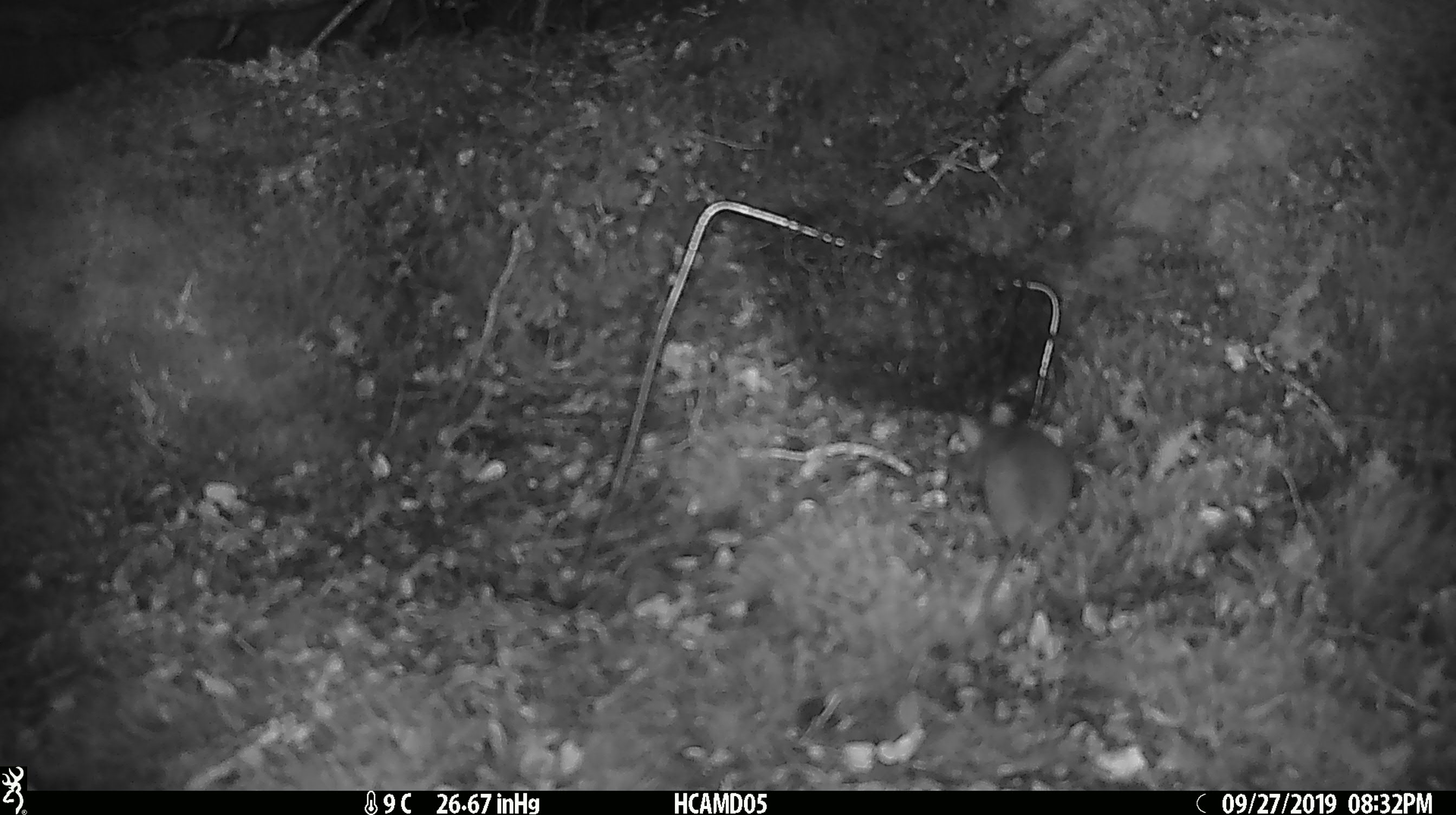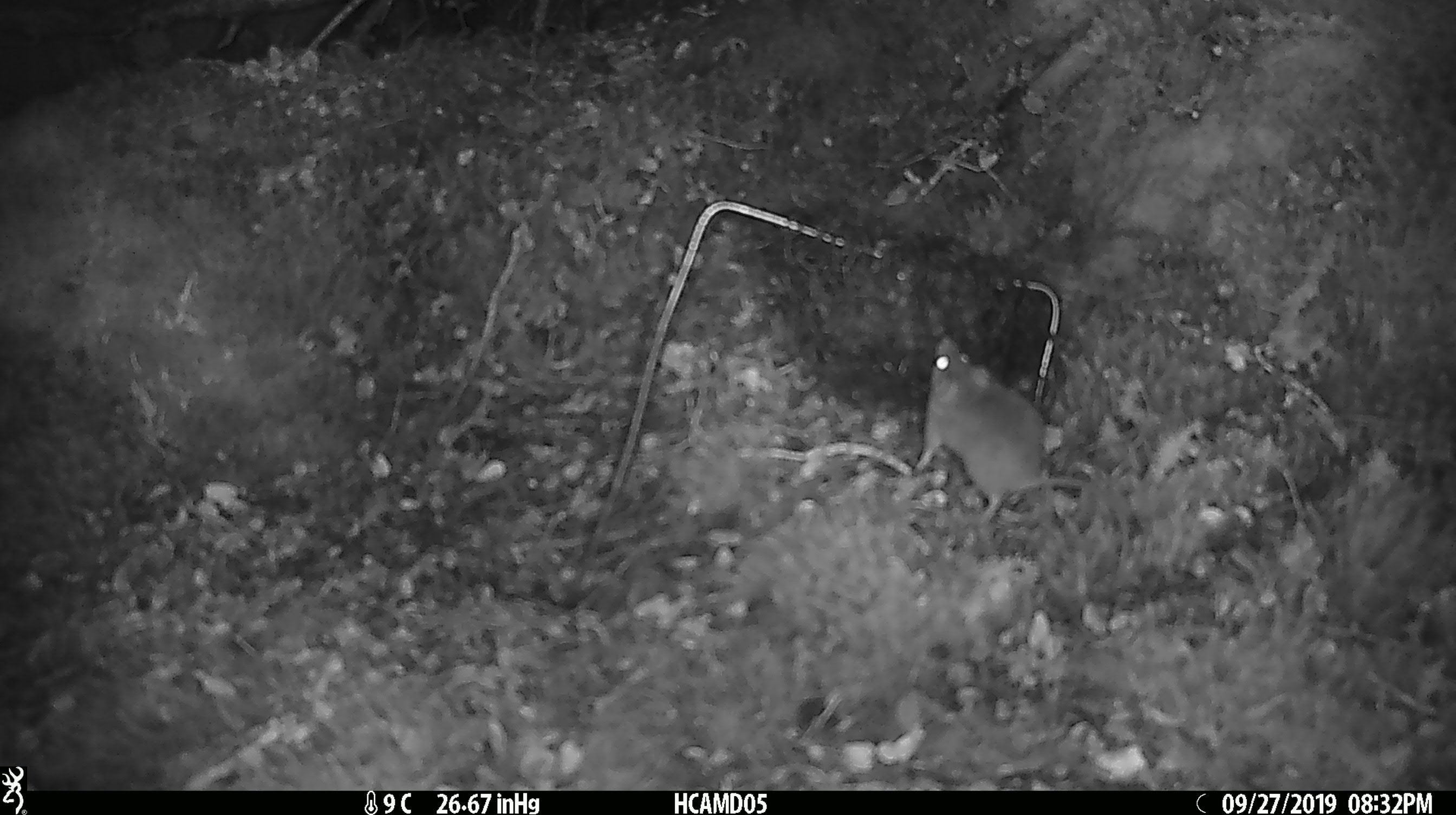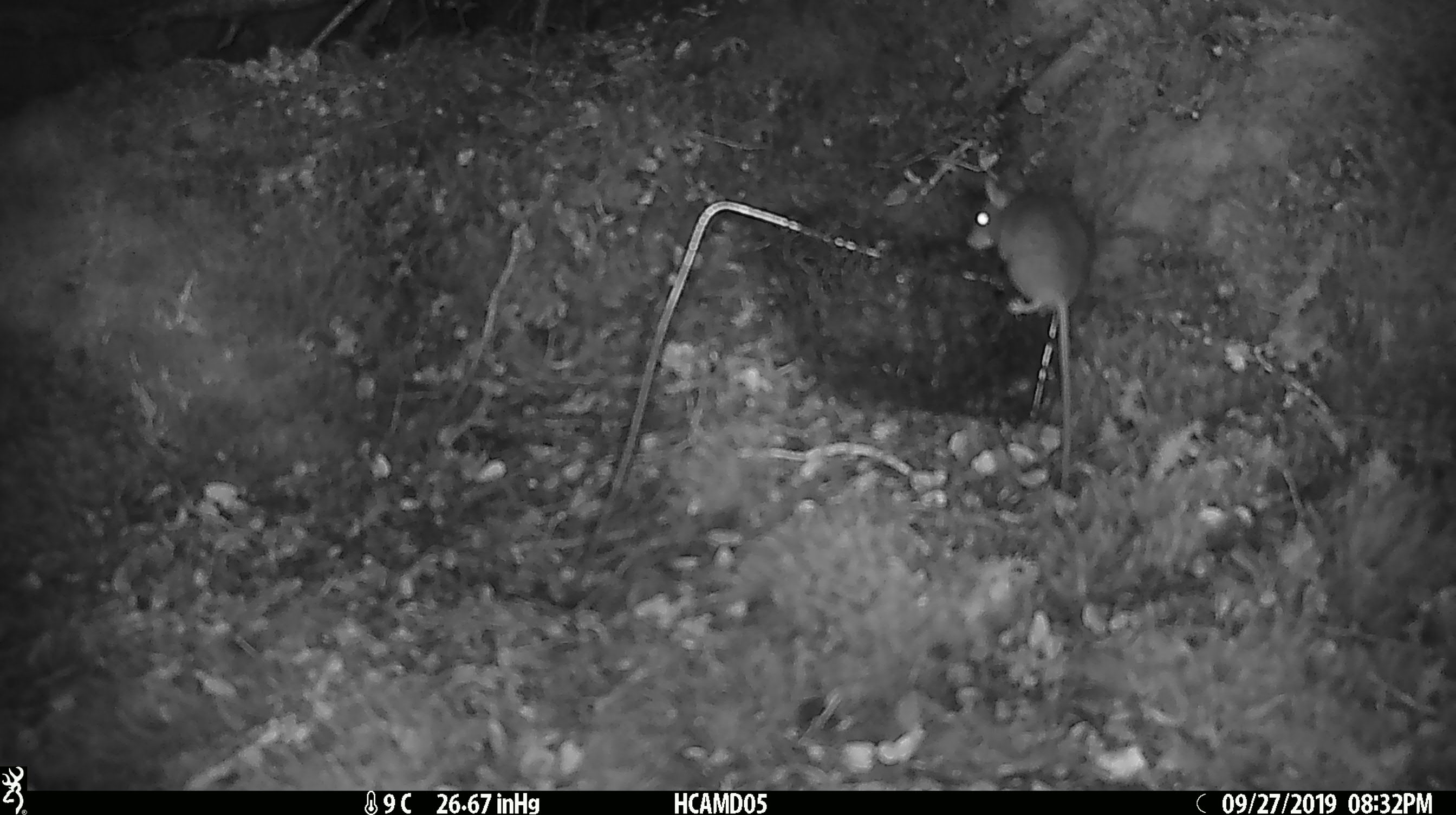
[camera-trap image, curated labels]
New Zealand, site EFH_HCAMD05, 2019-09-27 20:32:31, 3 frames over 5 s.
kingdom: Animalia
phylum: Chordata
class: Mammalia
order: Rodentia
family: Muridae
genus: Mus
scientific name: Mus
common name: mouse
Mouse (Mus).